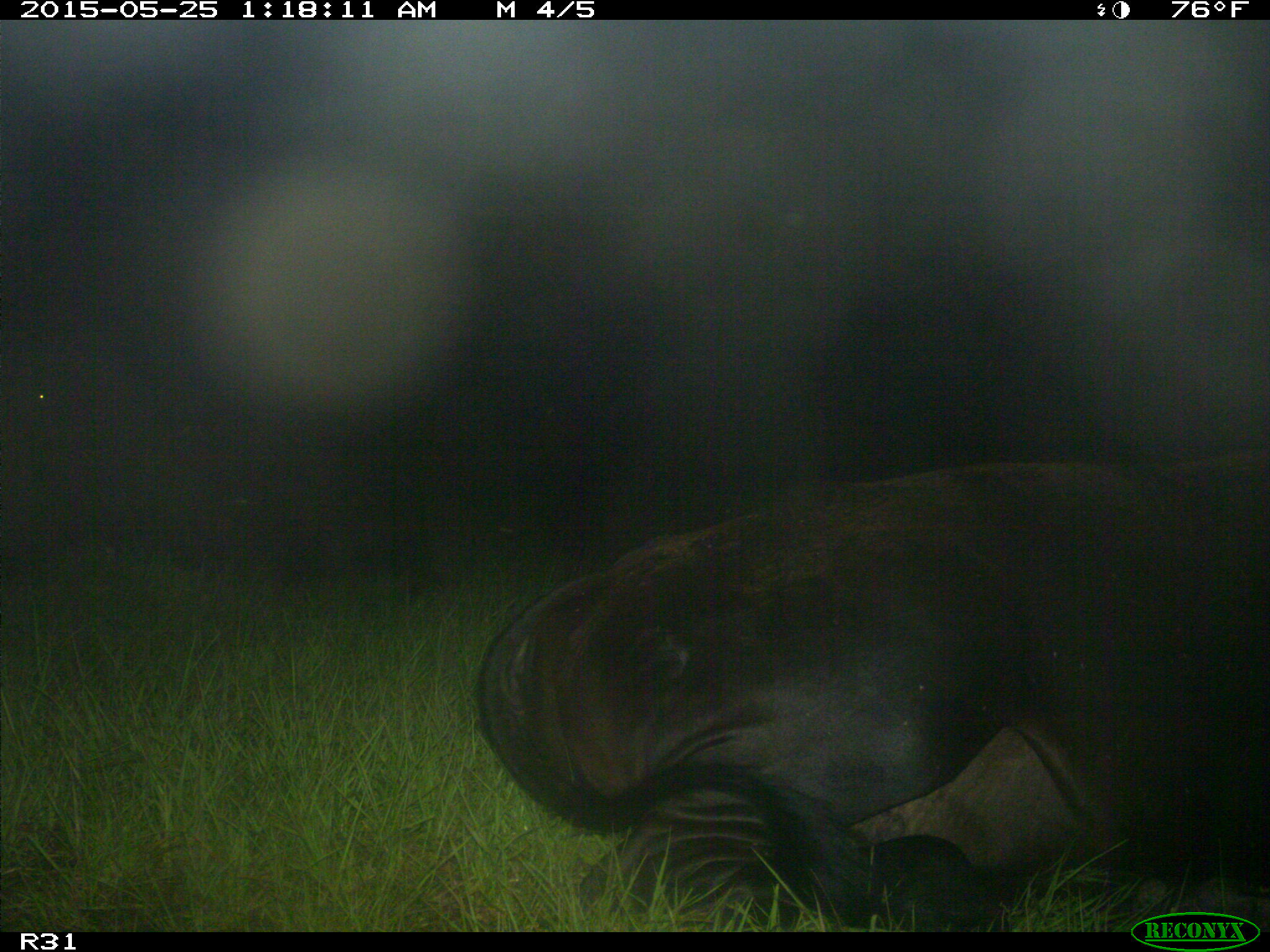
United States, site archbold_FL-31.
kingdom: Animalia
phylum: Chordata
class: Mammalia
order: Artiodactyla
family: Bovidae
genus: Bos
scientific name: Bos taurus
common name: domestic cow